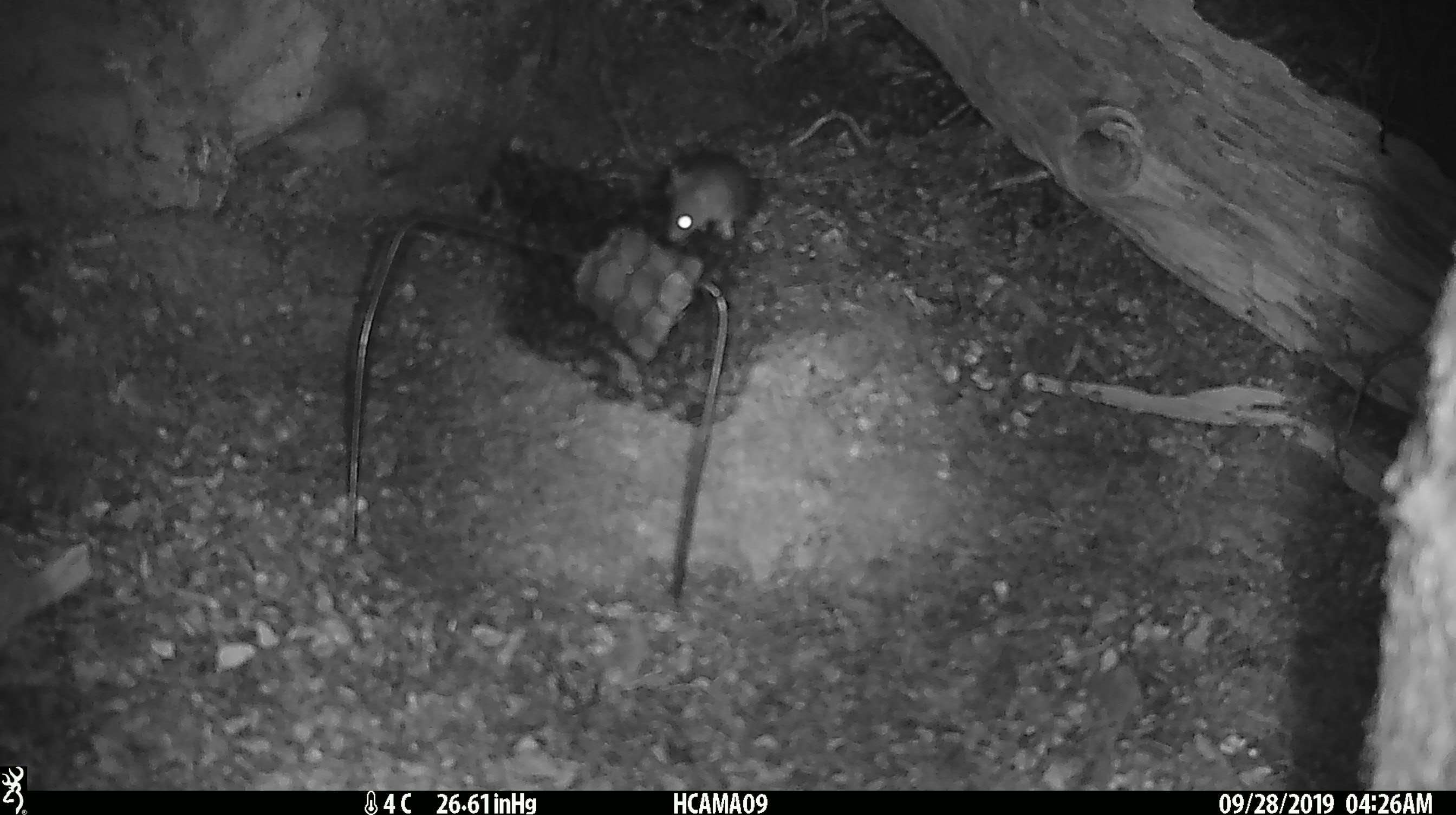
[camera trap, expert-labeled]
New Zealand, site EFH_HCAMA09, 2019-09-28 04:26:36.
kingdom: Animalia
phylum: Chordata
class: Mammalia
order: Rodentia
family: Muridae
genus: Mus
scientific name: Mus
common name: mouse